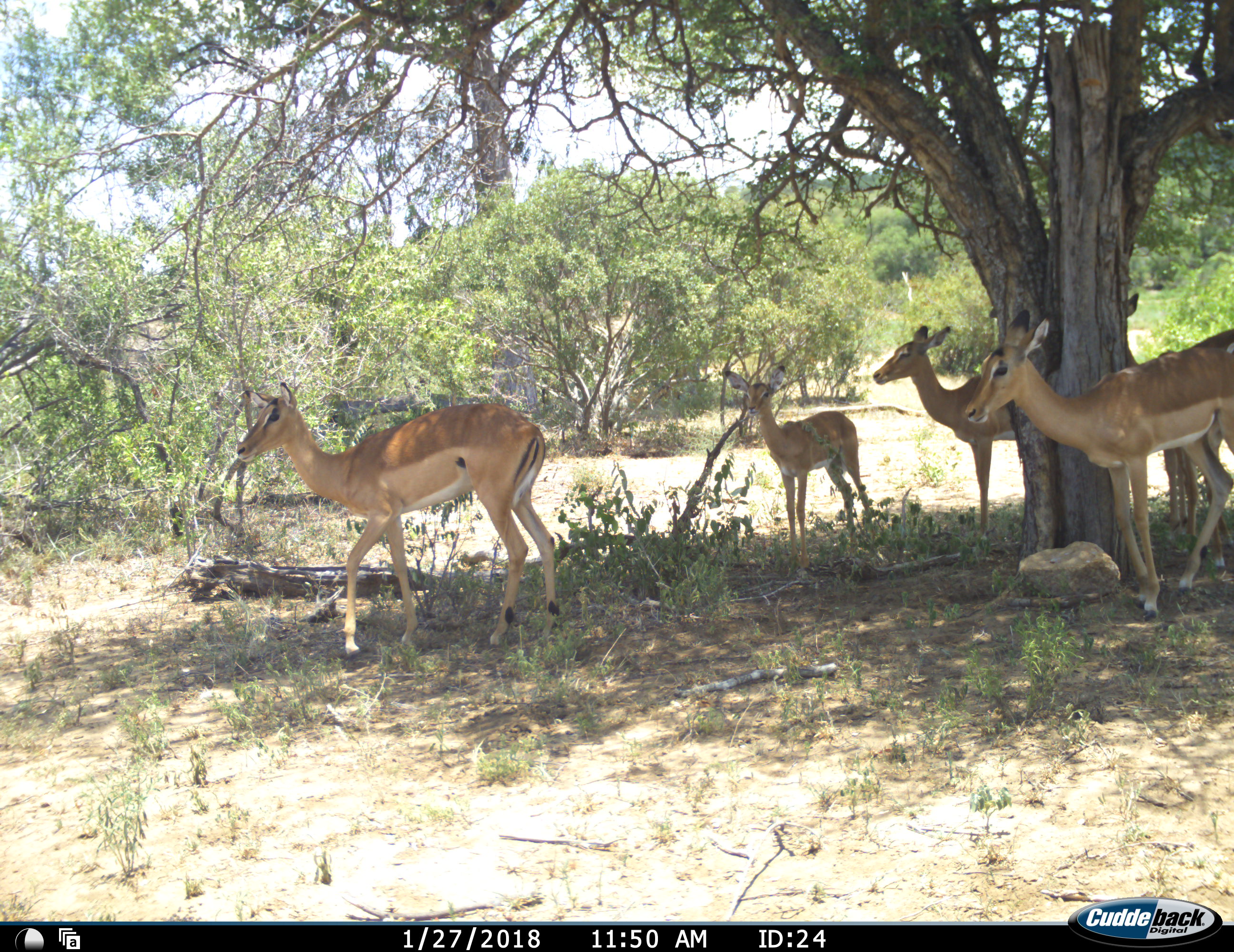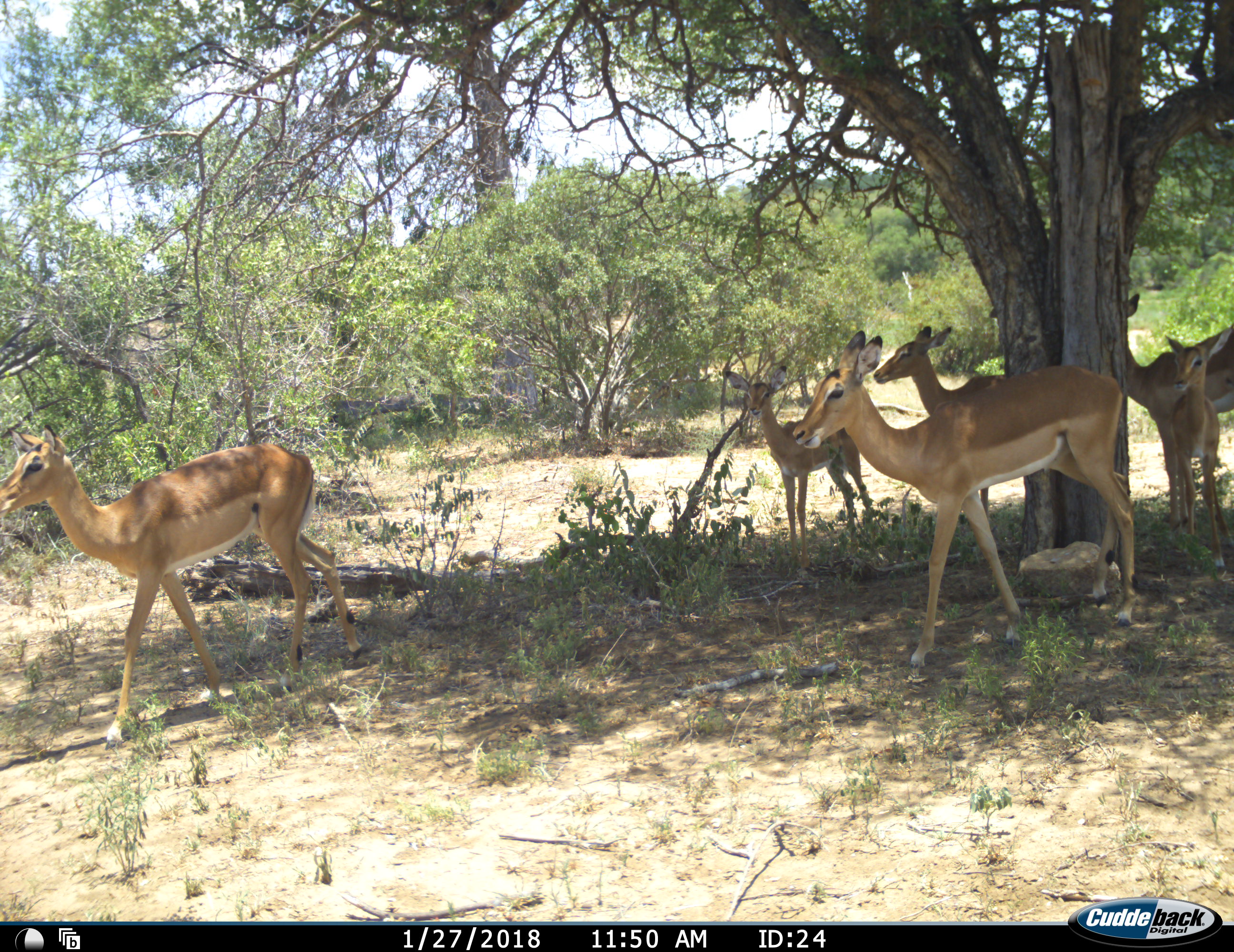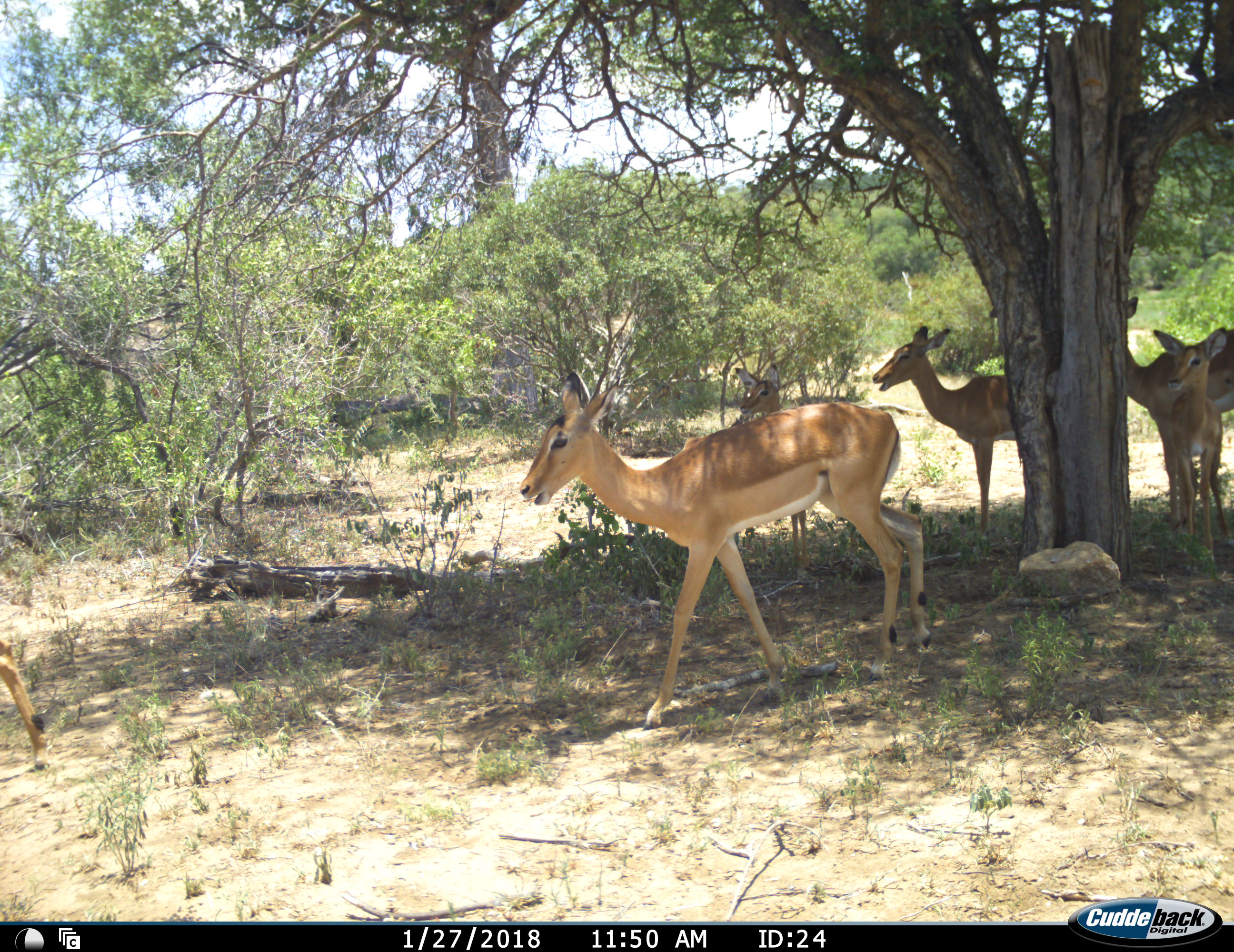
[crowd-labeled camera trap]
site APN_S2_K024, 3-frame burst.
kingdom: Animalia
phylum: Chordata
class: Mammalia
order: Artiodactyla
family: Bovidae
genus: Aepyceros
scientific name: Aepyceros melampus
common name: impala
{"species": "impala (Aepyceros melampus)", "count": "6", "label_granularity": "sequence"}